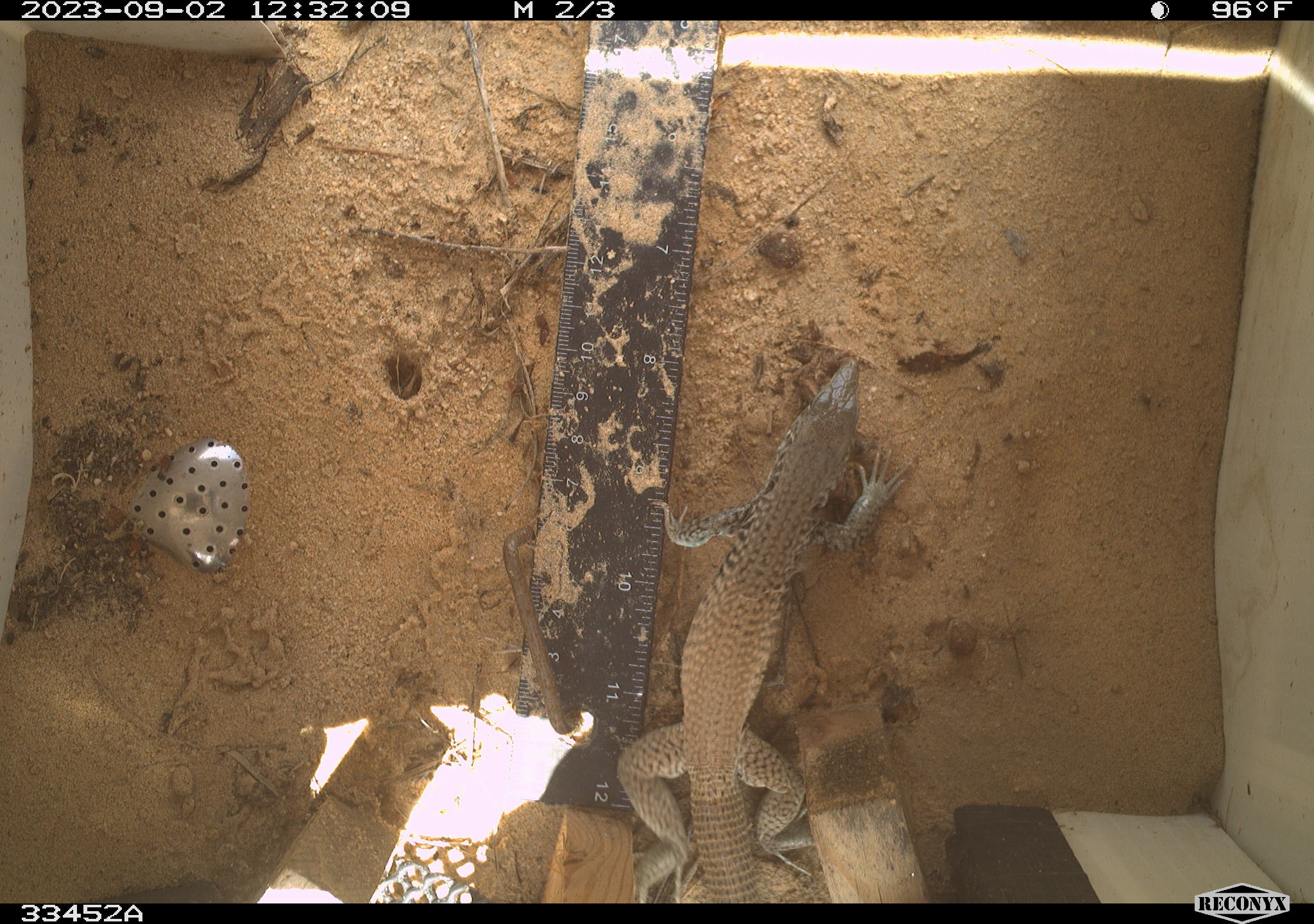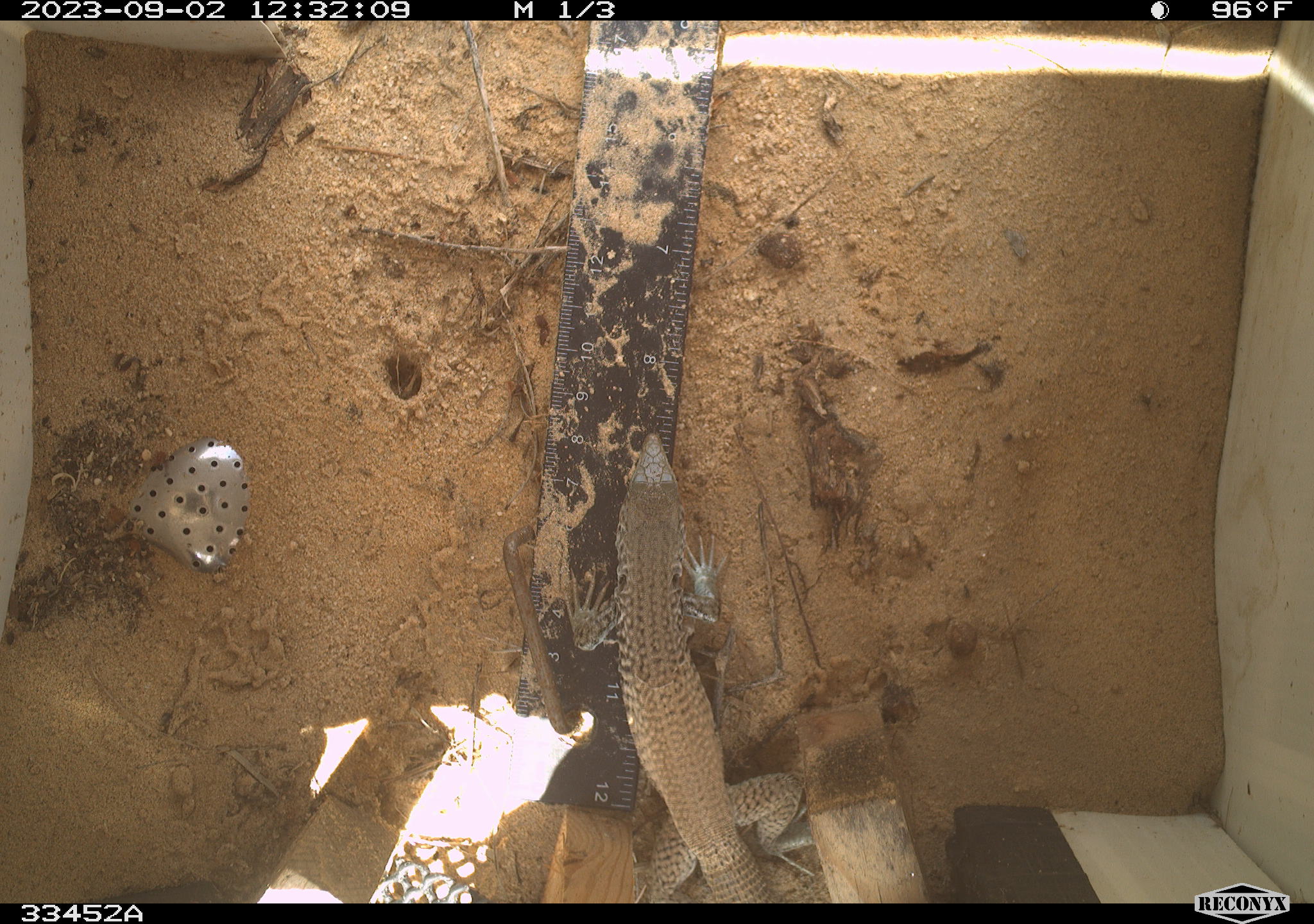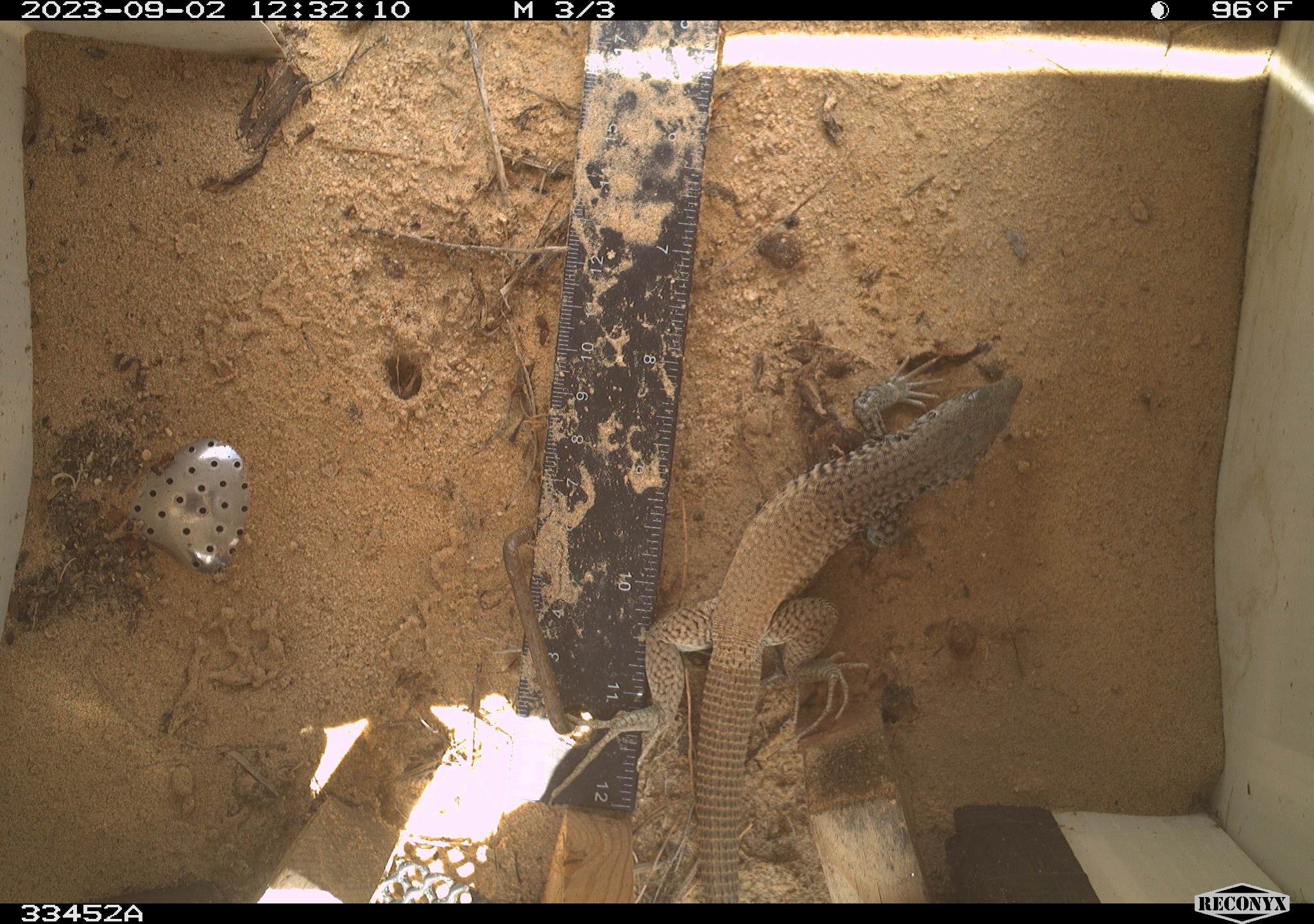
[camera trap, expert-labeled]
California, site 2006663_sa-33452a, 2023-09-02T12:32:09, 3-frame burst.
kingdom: Animalia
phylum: Chordata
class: Reptilia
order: Squamata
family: Teiidae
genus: Aspidoscelis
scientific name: Aspidoscelis tigris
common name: western whiptail